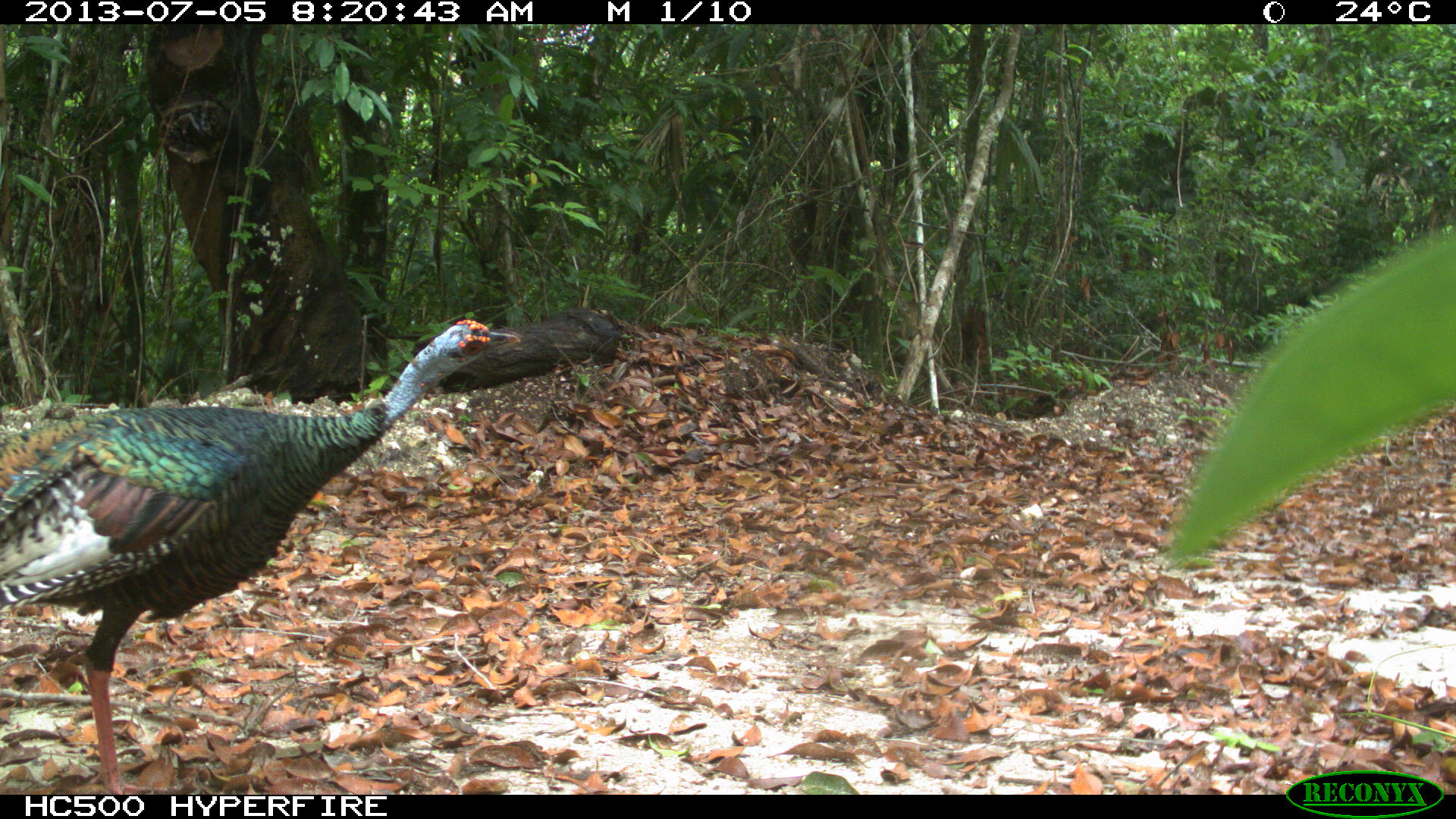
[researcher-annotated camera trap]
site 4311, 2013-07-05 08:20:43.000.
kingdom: Animalia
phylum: Chordata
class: Aves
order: Galliformes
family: Phasianidae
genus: Meleagris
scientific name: Meleagris ocellata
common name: ocellated turkey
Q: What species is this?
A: Meleagris ocellata (ocellated turkey).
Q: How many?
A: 1.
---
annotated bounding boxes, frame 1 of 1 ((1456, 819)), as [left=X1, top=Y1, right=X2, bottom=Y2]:
meleagris ocellata: [left=0, top=316, right=523, bottom=792]